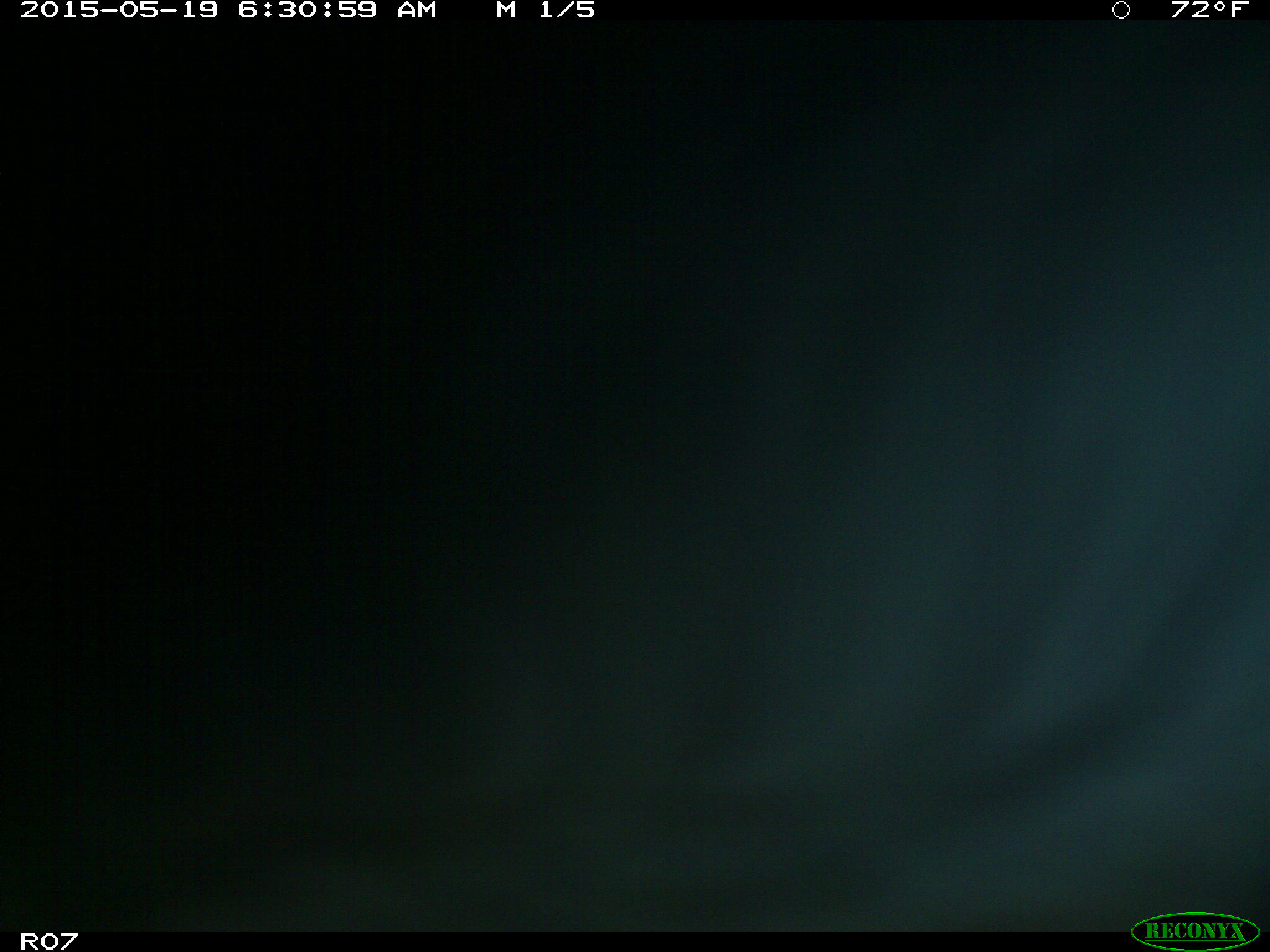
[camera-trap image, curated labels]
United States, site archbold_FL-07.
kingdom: Animalia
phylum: Chordata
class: Mammalia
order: Artiodactyla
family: Bovidae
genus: Bos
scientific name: Bos taurus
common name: domestic cow